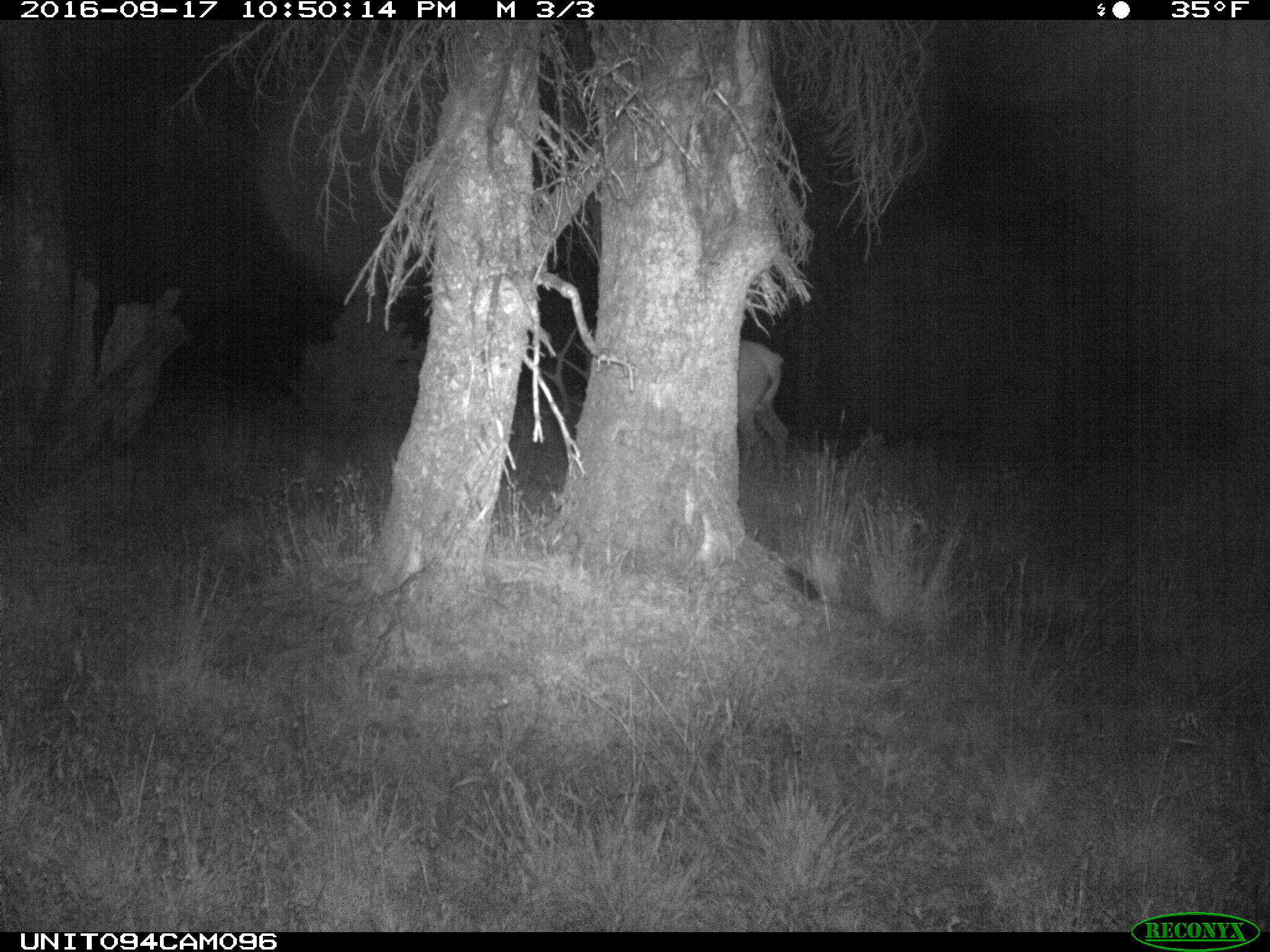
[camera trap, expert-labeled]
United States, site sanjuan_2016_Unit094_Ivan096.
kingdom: Animalia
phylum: Chordata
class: Mammalia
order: Artiodactyla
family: Cervidae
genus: Cervus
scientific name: Cervus elaphus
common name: red deer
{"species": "Cervus elaphus (red deer)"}